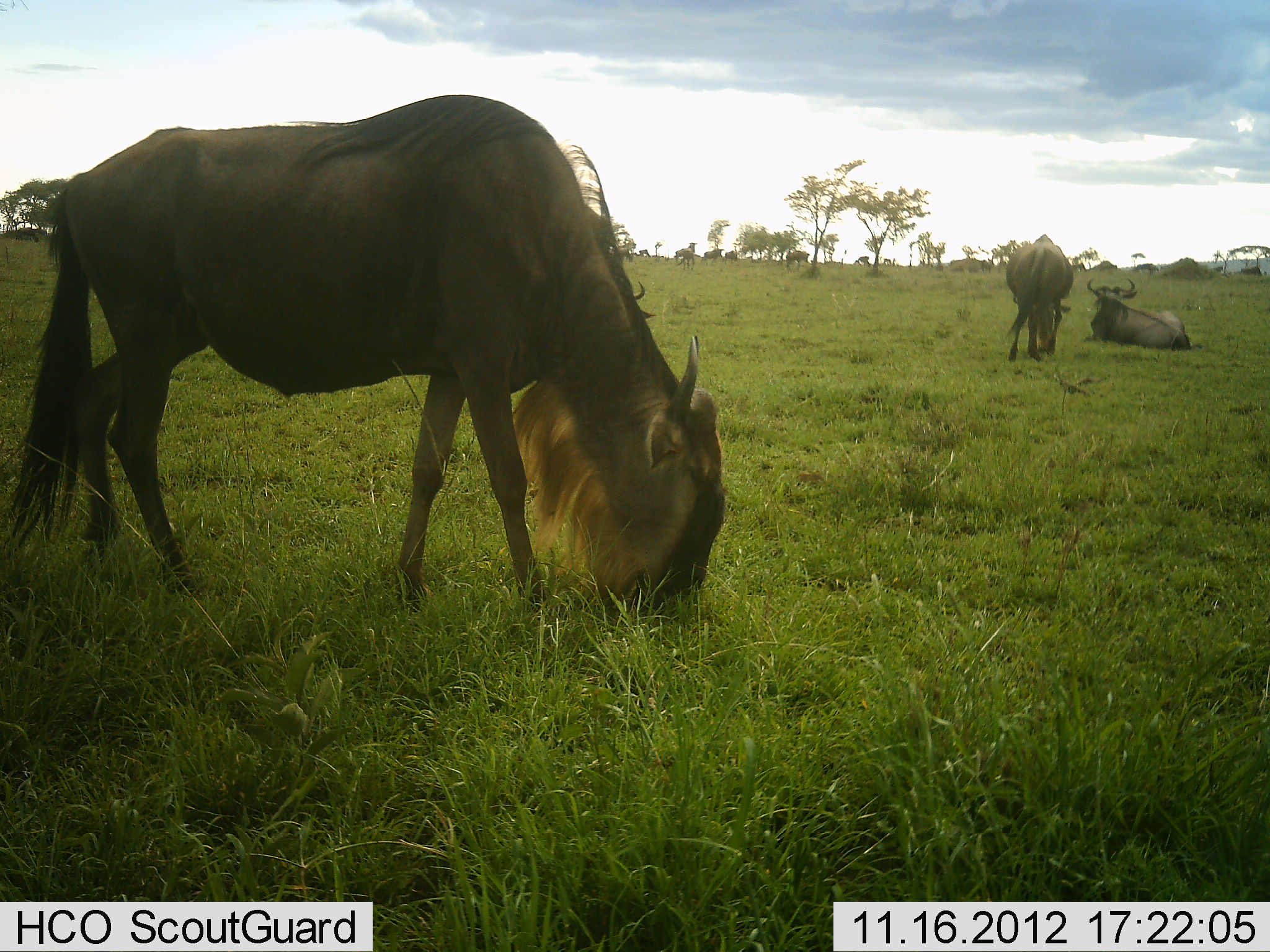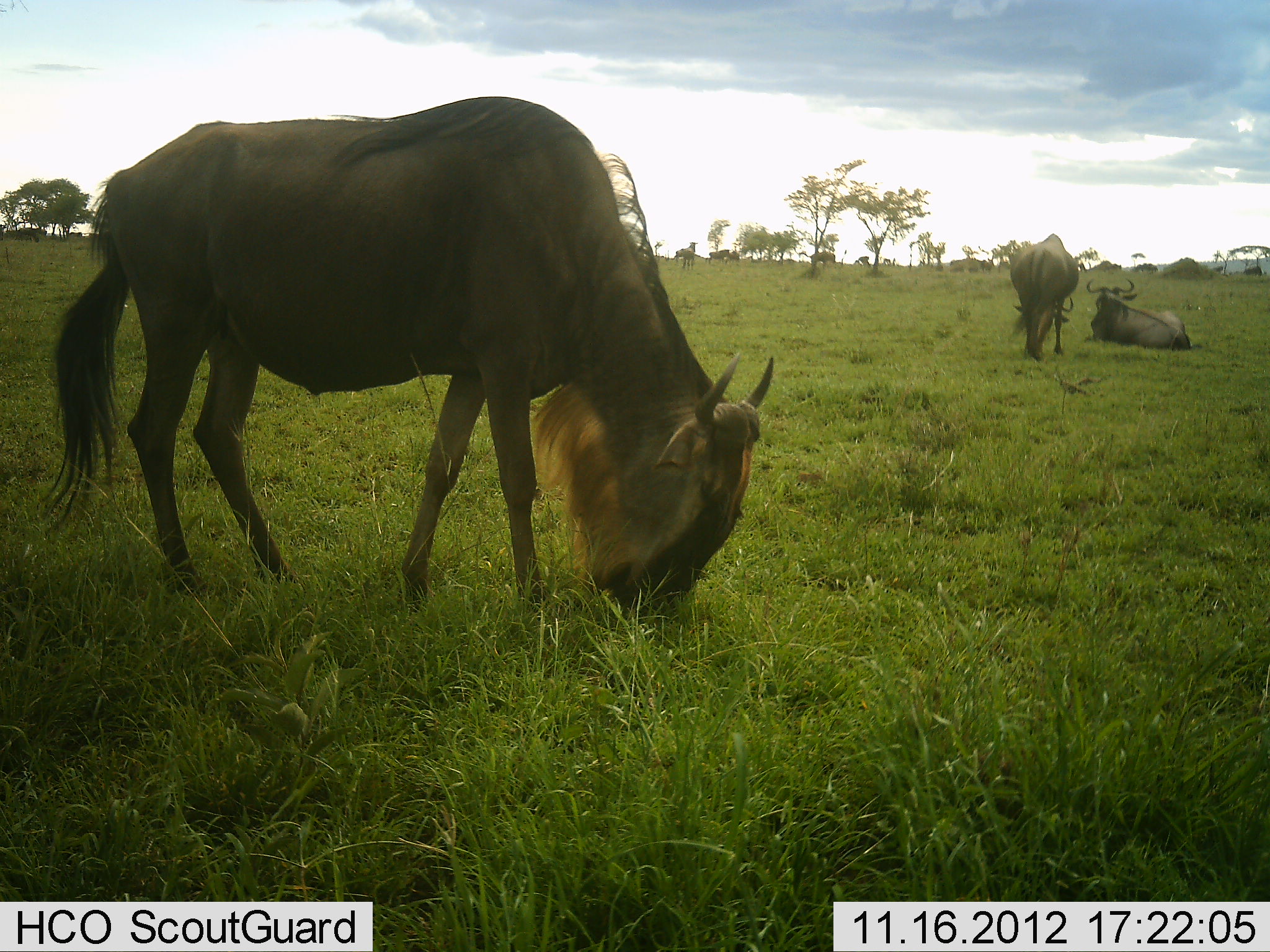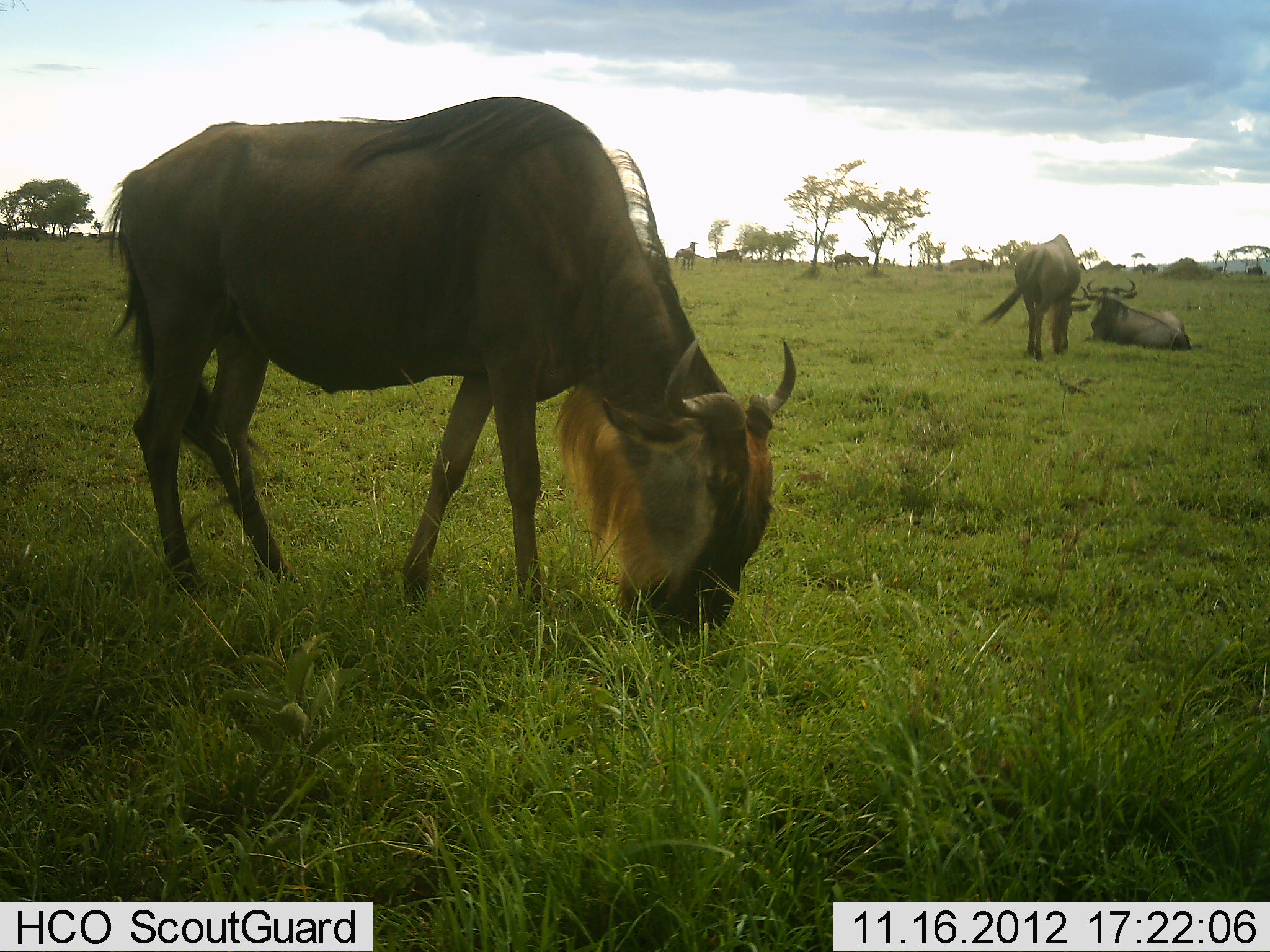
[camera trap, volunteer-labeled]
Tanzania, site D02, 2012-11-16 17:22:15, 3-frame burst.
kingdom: Animalia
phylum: Chordata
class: Mammalia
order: Artiodactyla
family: Bovidae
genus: Connochaetes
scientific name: Connochaetes taurinus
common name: blue wildebeest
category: wildebeest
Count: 3.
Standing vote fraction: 40%.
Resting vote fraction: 70%.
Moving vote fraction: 20%.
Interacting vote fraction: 0%.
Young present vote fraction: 0%.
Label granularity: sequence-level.